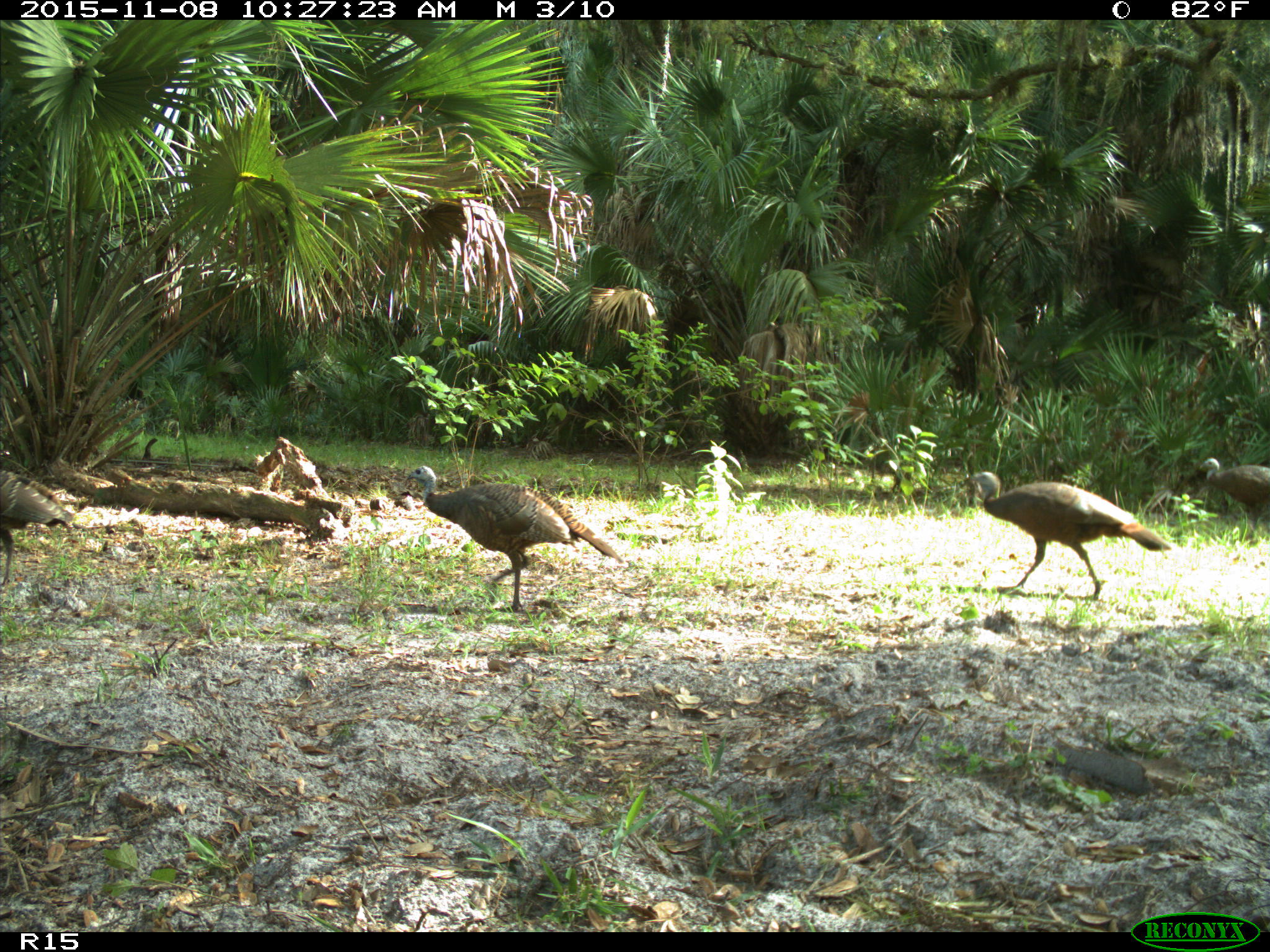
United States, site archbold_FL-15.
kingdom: Animalia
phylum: Chordata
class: Aves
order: Galliformes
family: Phasianidae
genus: Meleagris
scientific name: Meleagris gallopavo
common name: wild turkey